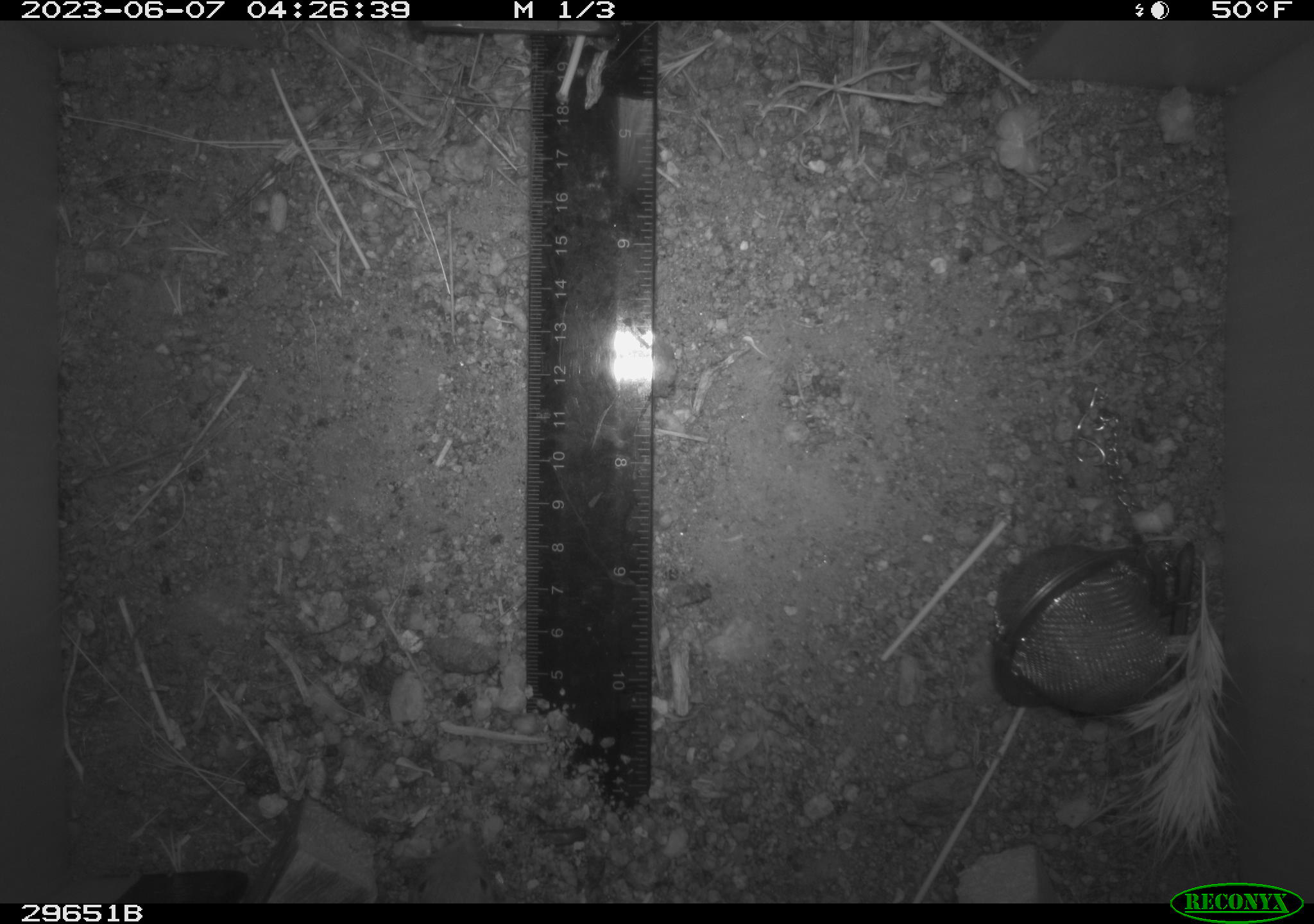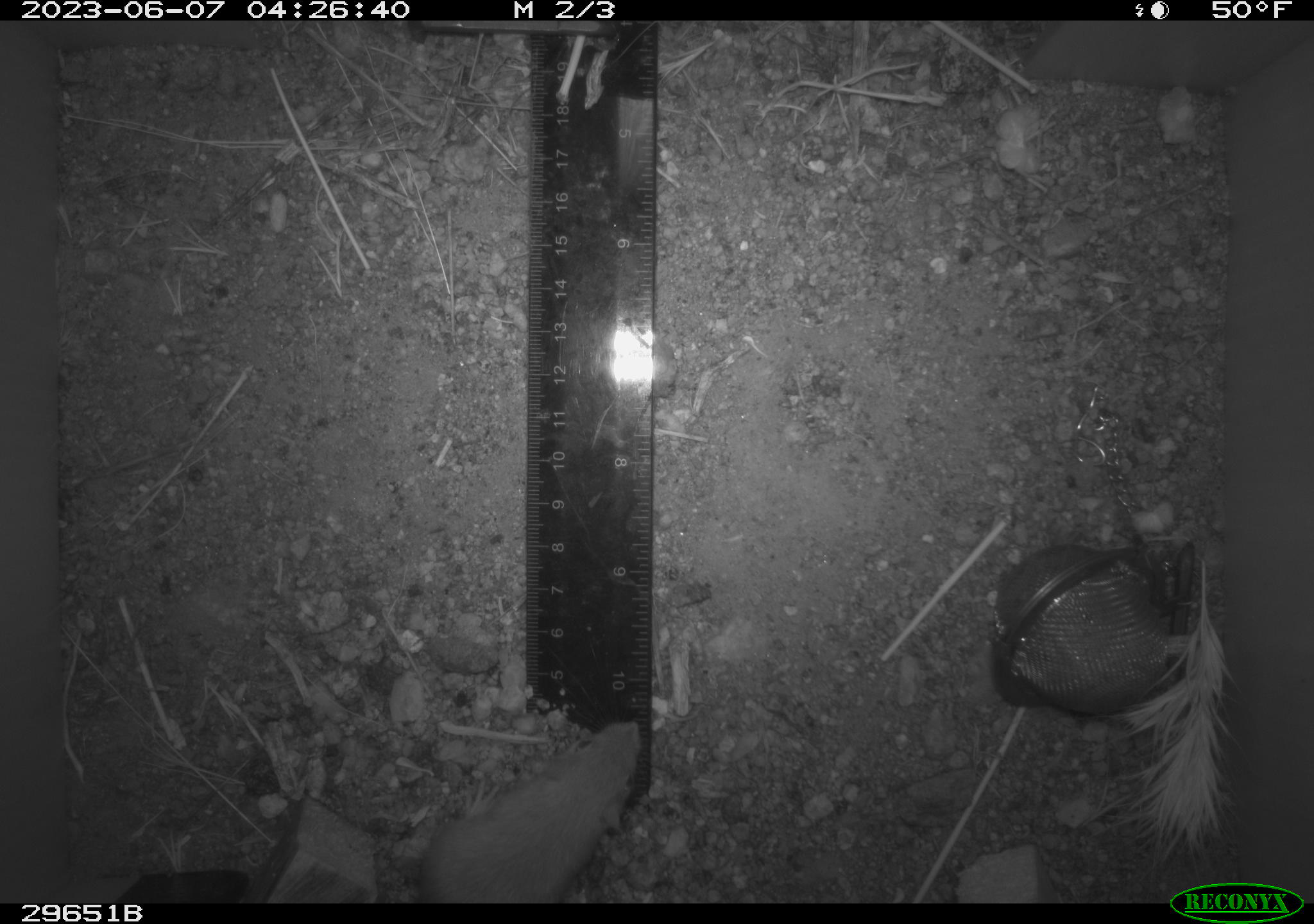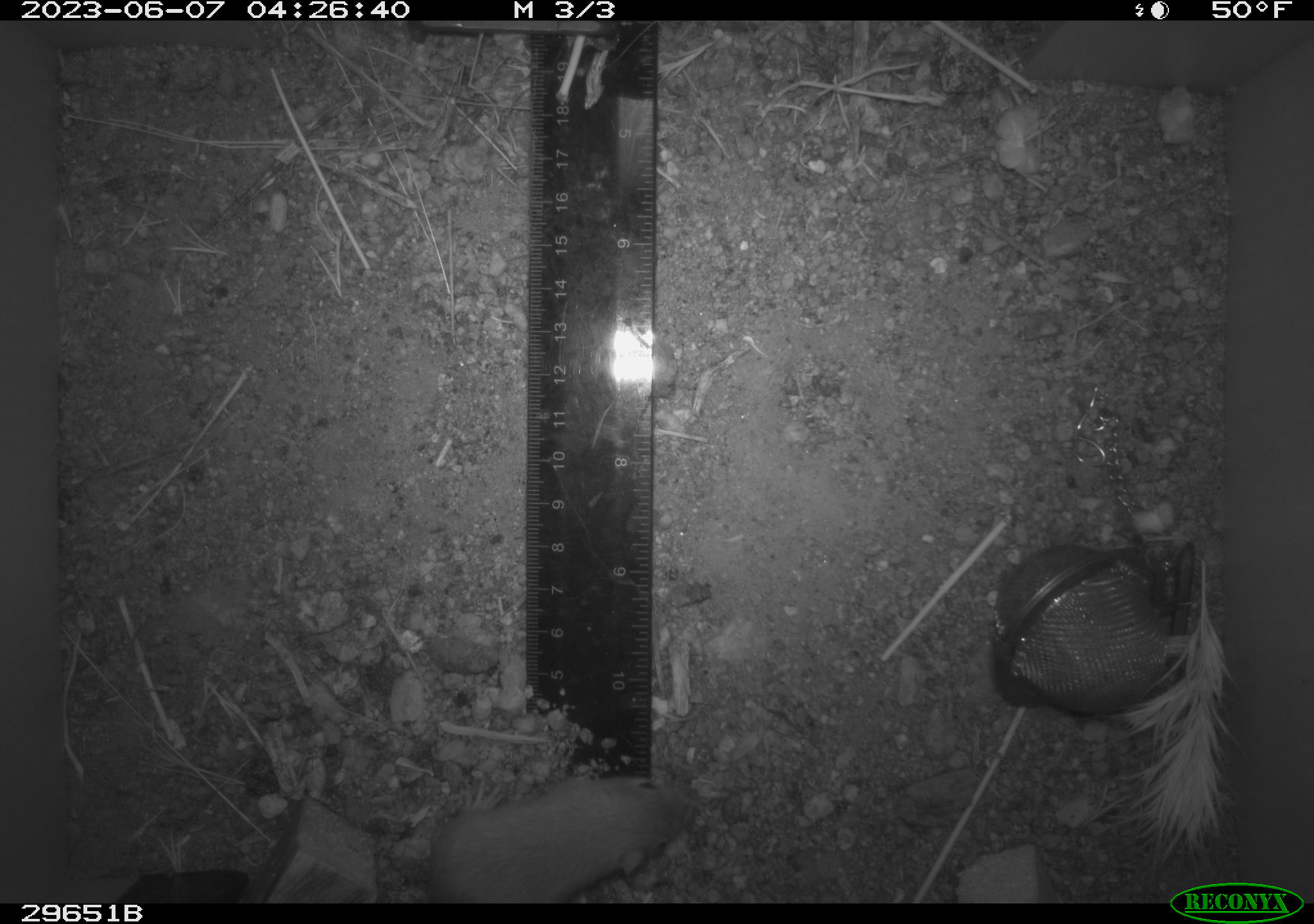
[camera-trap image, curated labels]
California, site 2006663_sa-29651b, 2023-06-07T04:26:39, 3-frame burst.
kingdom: Animalia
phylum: Chordata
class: Mammalia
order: Rodentia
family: Heteromyidae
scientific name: Heteromyidae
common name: kangaroo rats and pocket mice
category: heteromyidae family